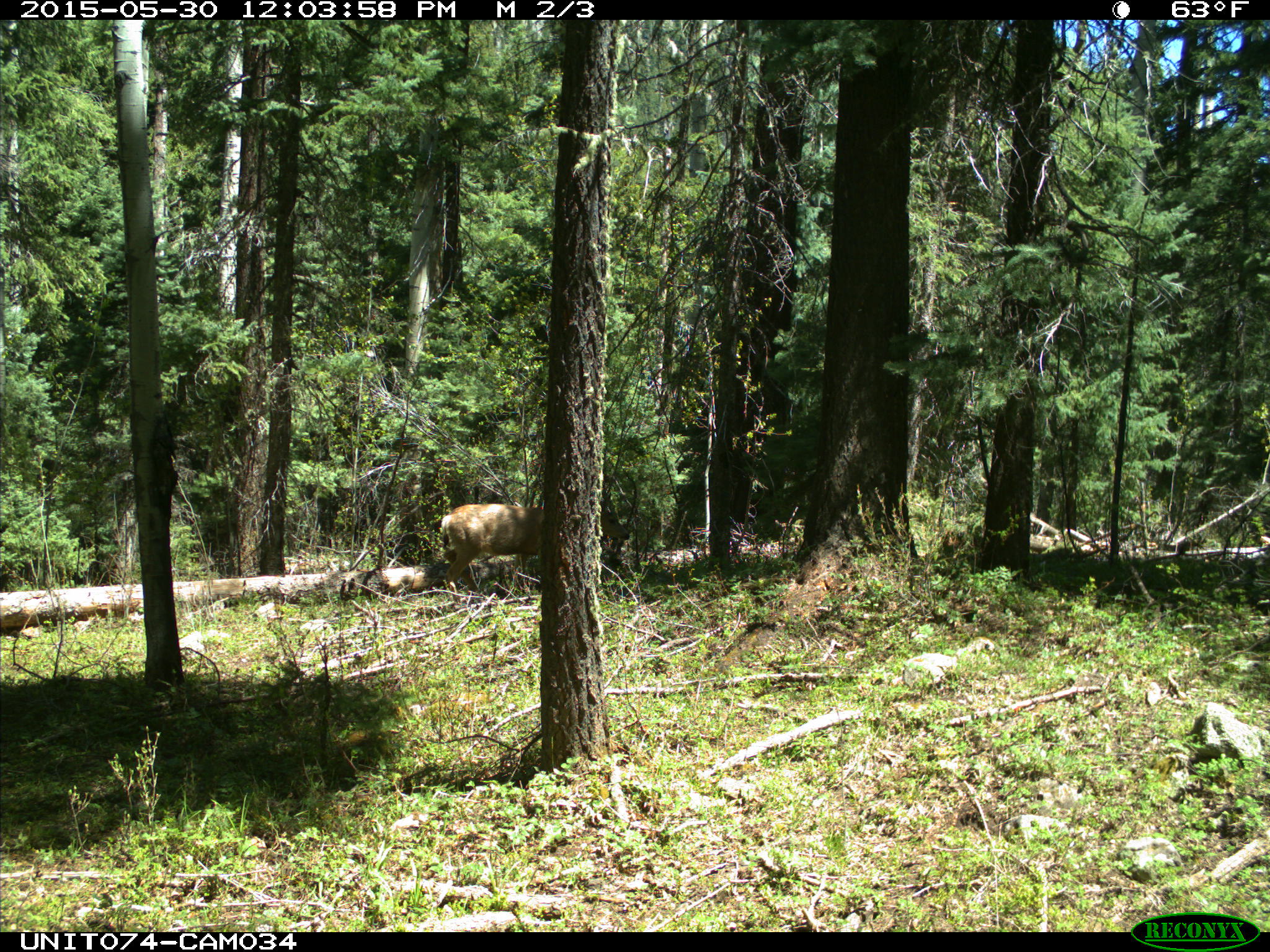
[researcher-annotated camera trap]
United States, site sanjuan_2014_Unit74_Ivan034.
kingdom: Animalia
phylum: Chordata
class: Mammalia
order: Artiodactyla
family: Cervidae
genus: Odocoileus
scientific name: Odocoileus hemionus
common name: mule deer